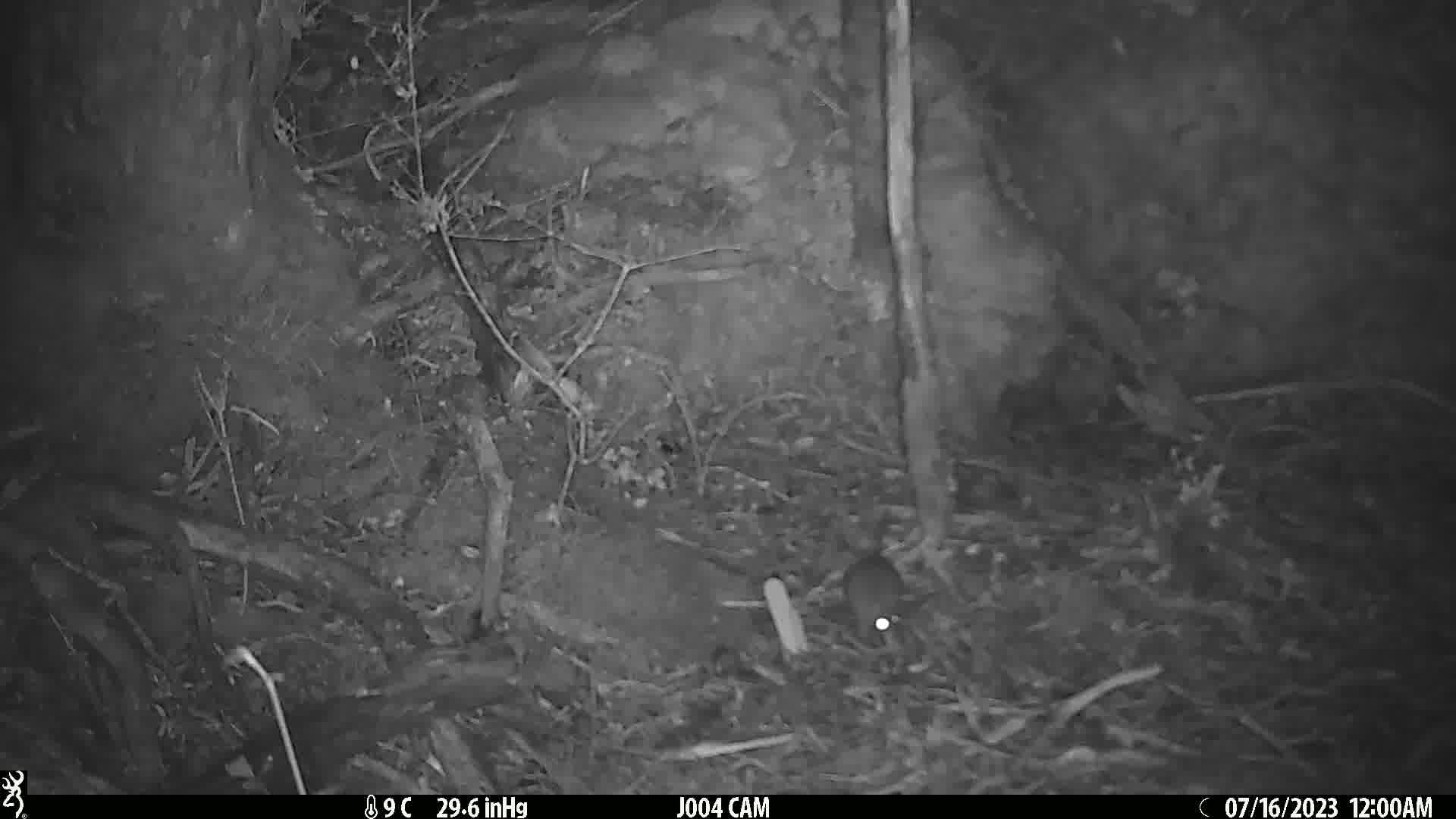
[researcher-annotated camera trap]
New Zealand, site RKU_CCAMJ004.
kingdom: Animalia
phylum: Chordata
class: Mammalia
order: Rodentia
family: Muridae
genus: Rattus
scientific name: Rattus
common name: rat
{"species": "rat (Rattus)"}